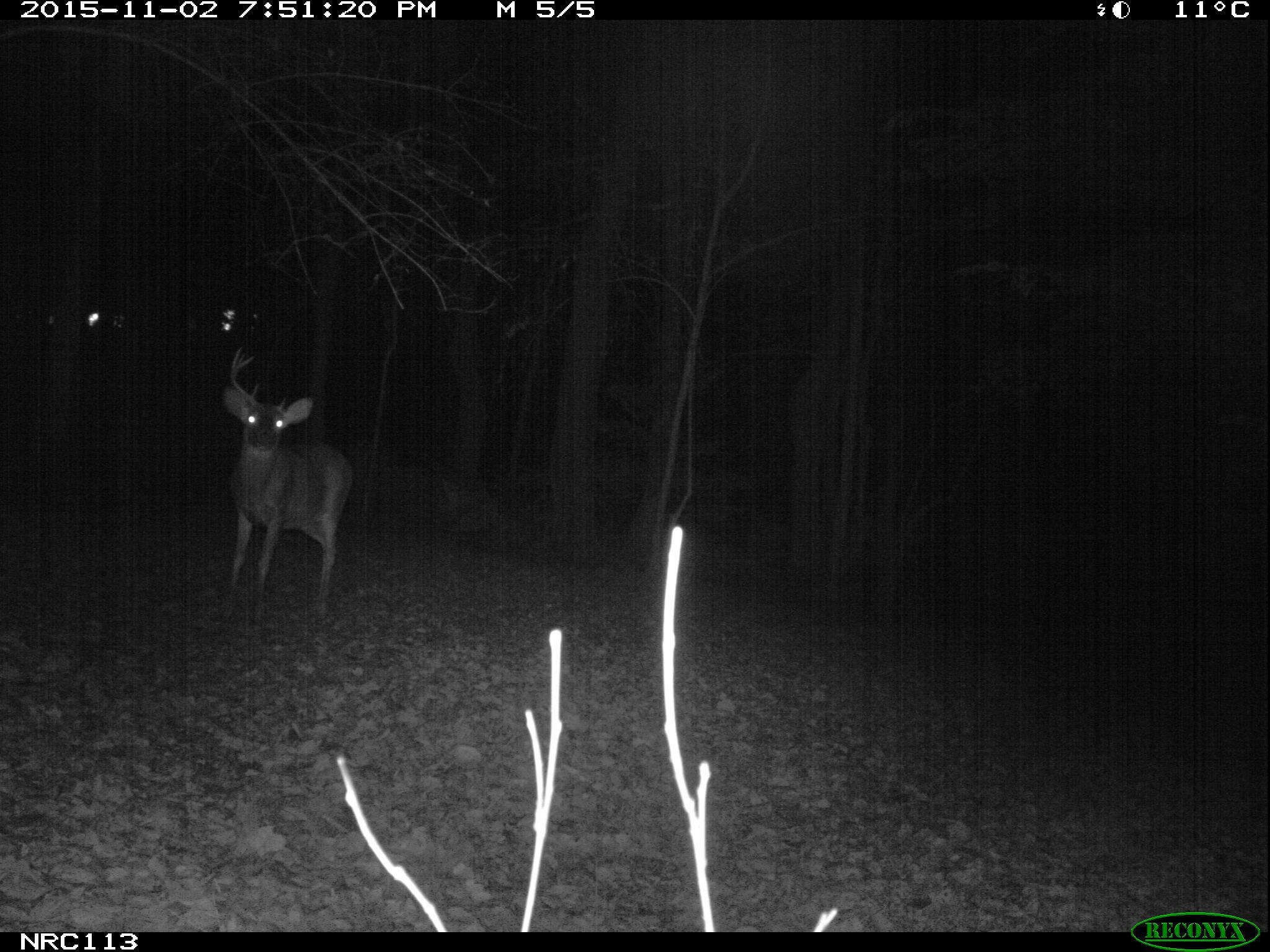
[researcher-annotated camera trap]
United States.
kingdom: Animalia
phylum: Chordata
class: Mammalia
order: Artiodactyla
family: Cervidae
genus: Odocoileus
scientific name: Odocoileus virginianus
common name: white-tailed deer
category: White Tailed Deer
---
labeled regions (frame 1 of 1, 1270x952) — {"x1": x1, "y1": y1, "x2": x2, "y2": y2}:
White Tailed Deer: {"x1": 210, "y1": 345, "x2": 373, "y2": 637}